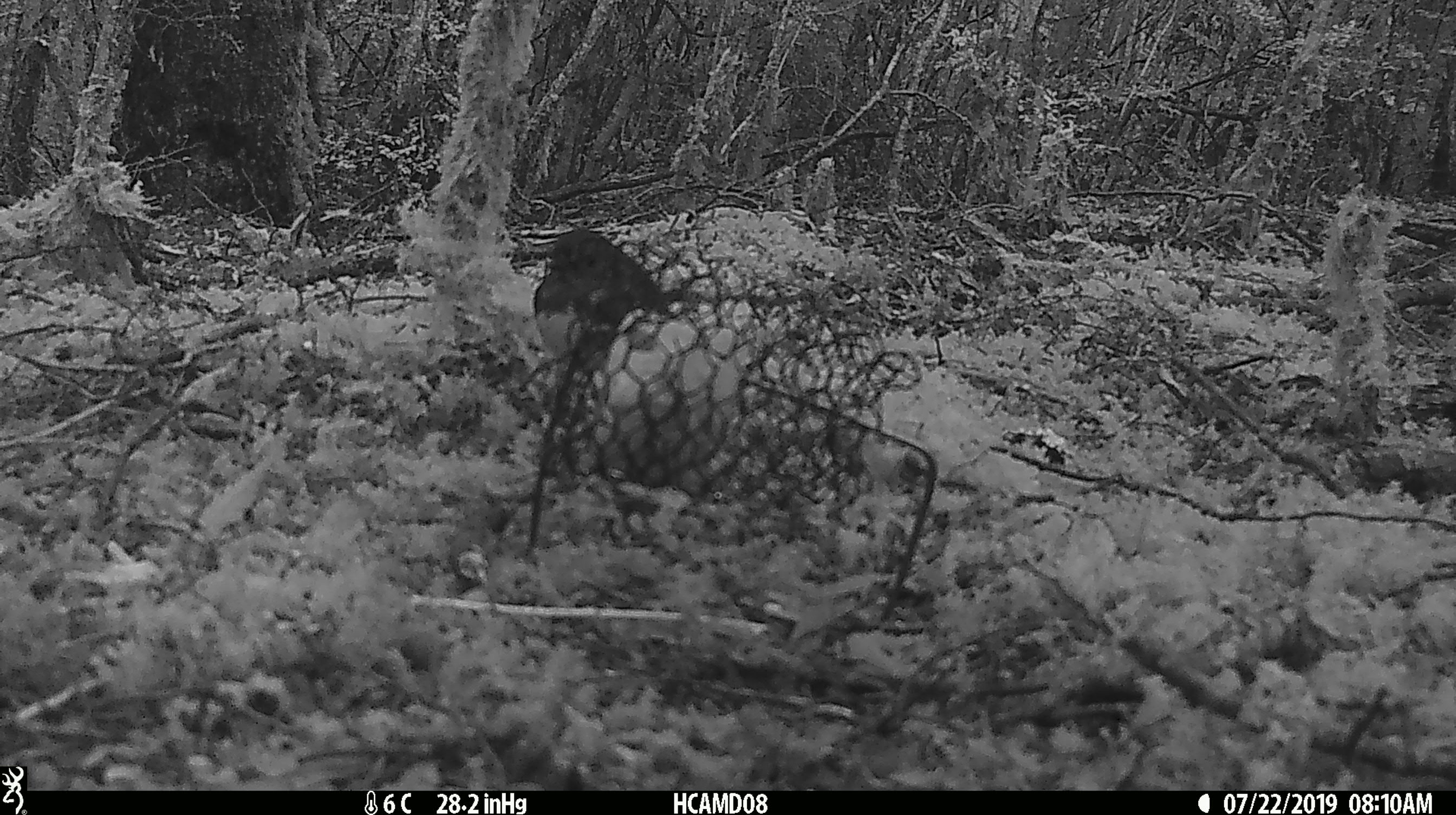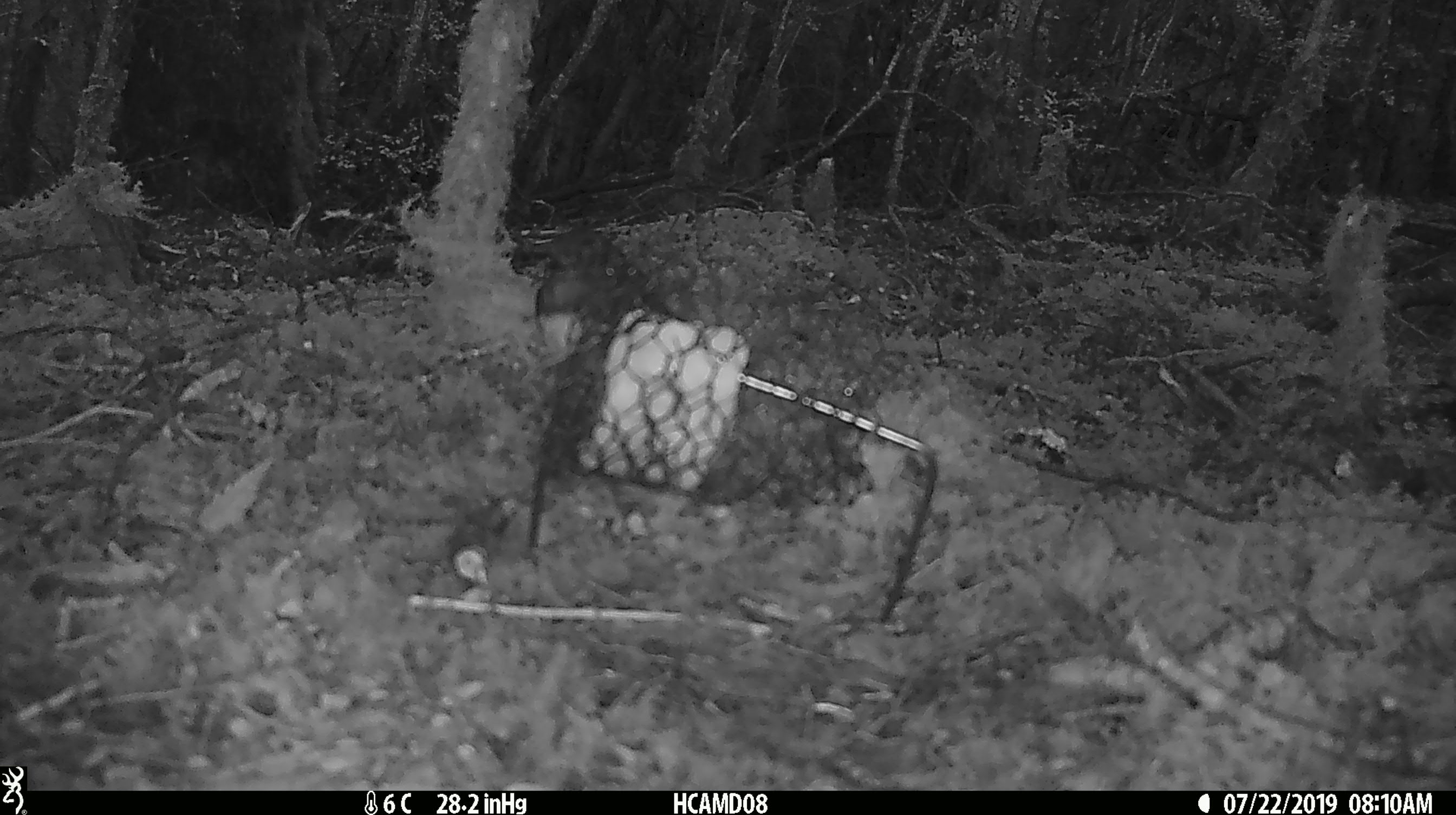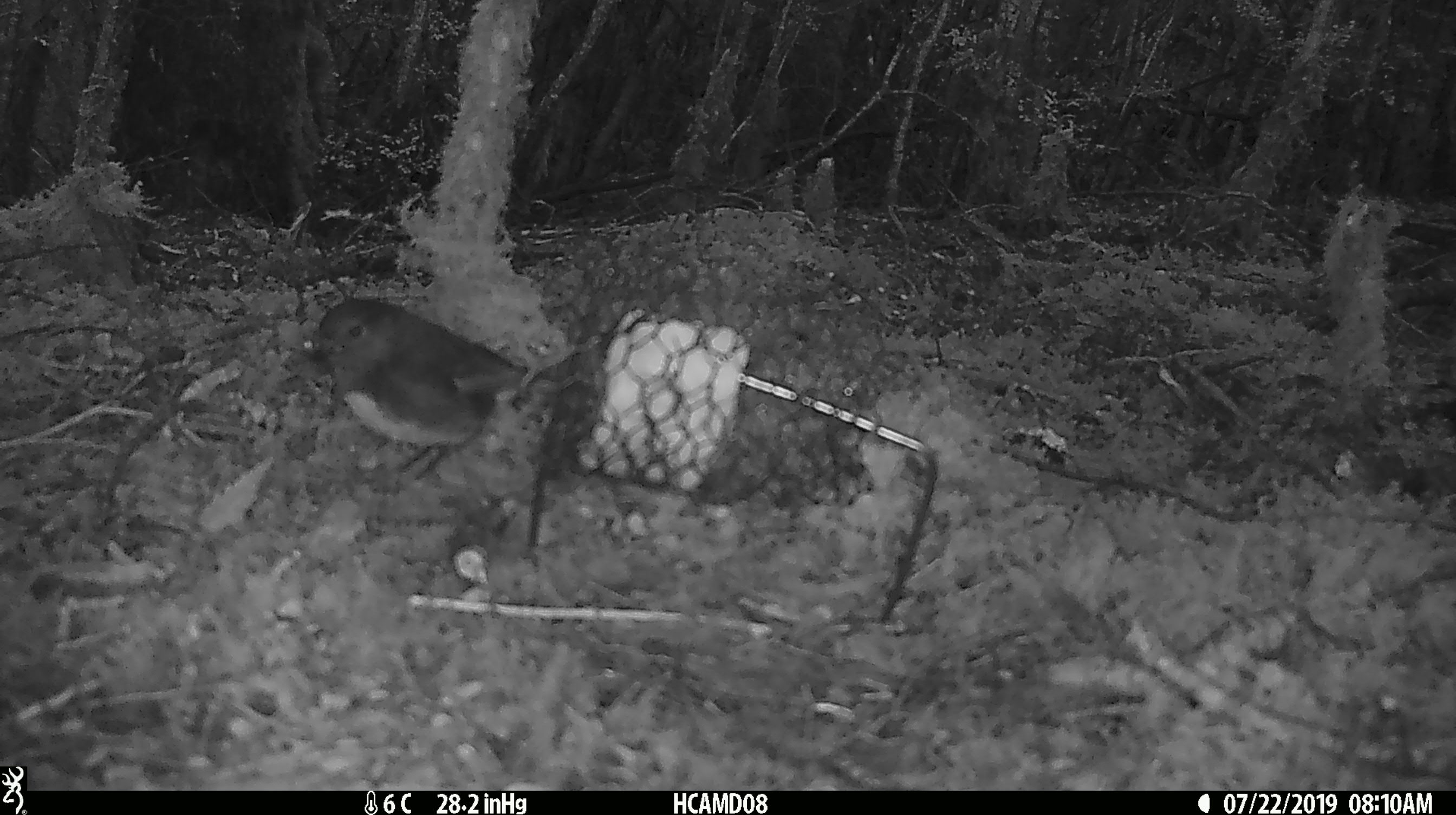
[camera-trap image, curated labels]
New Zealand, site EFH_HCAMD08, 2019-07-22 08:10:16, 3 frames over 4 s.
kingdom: Animalia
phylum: Chordata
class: Aves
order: Passeriformes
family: Petroicidae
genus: Petroica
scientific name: Petroica australis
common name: new zealand robin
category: robin